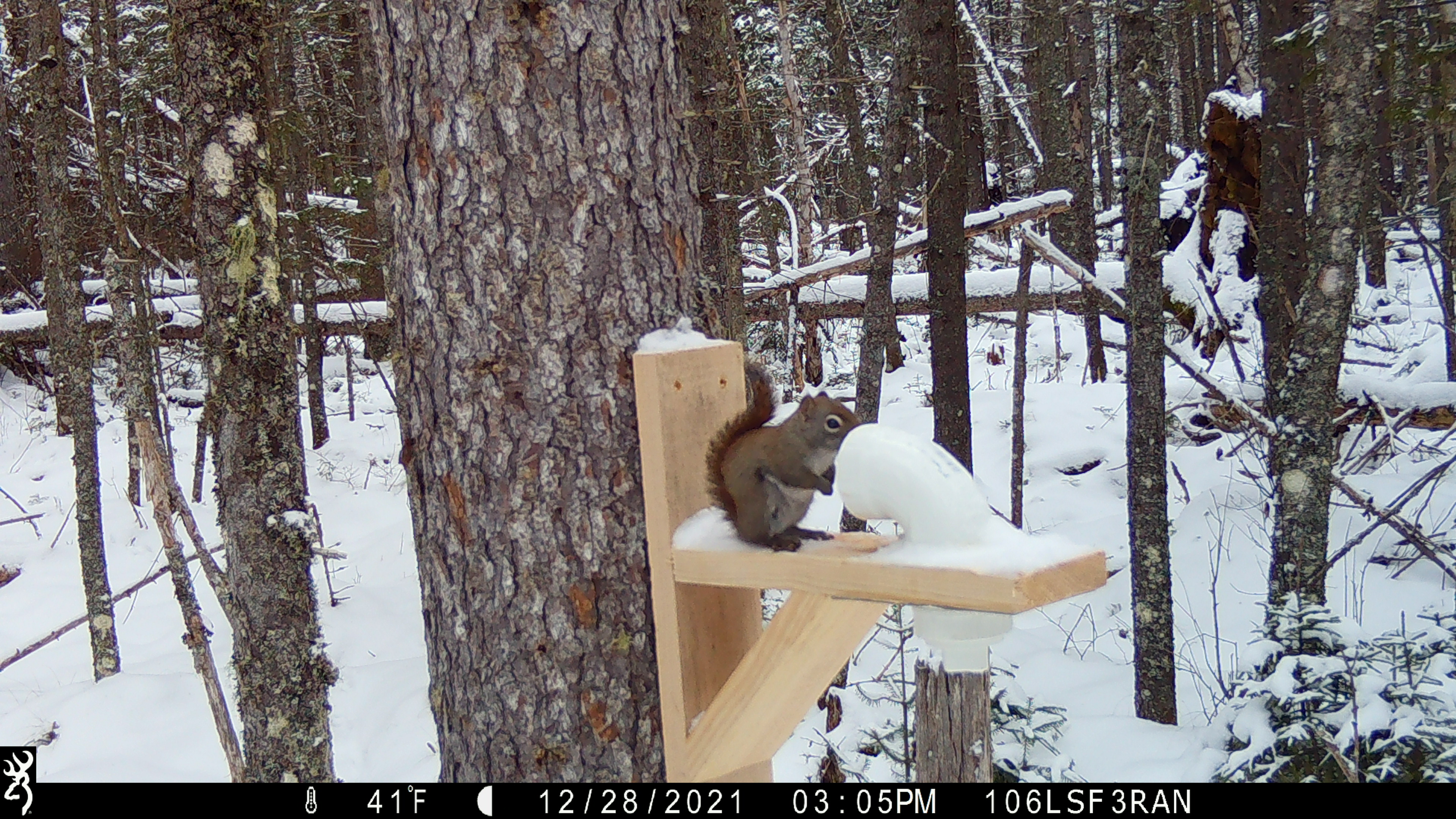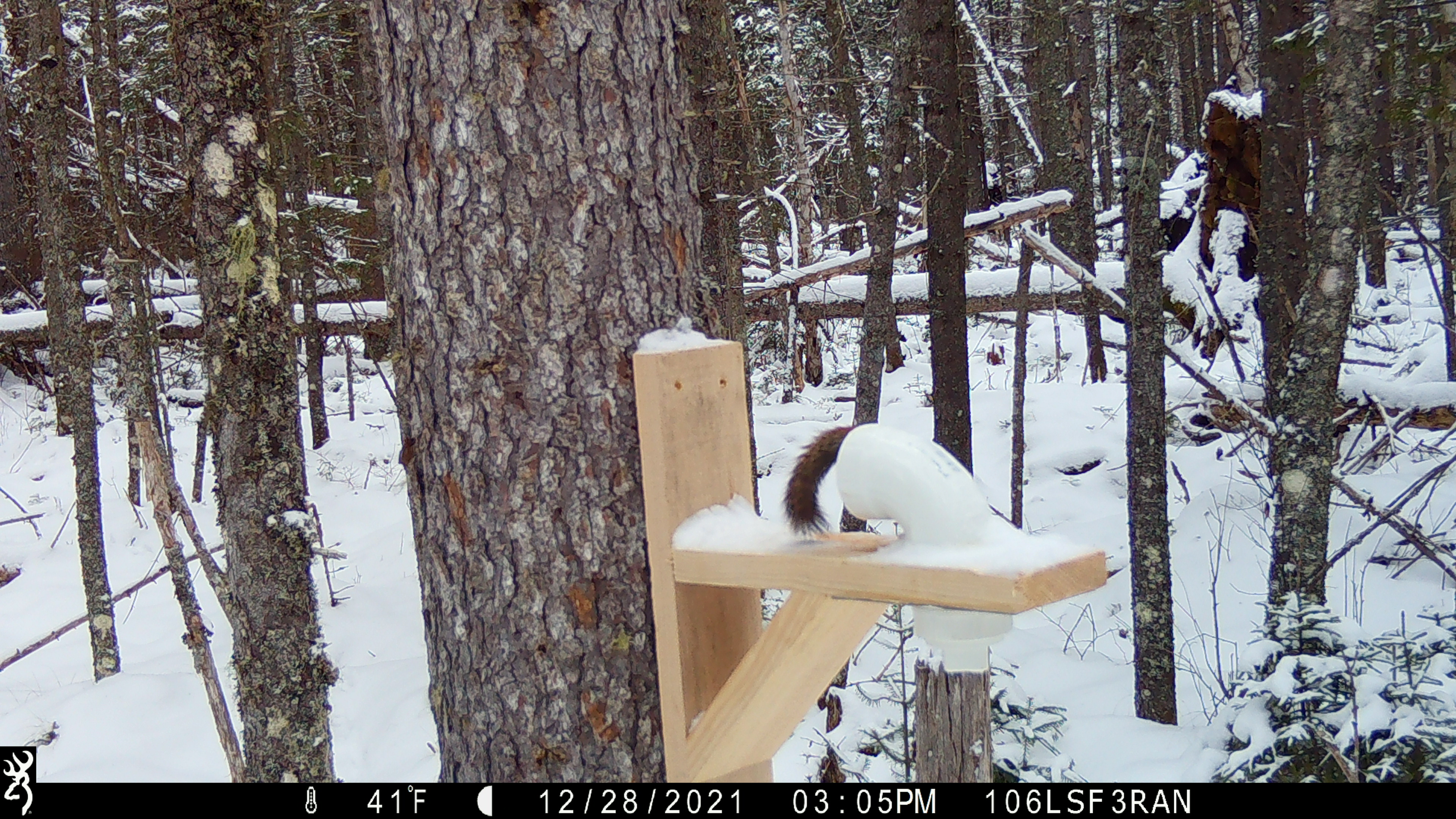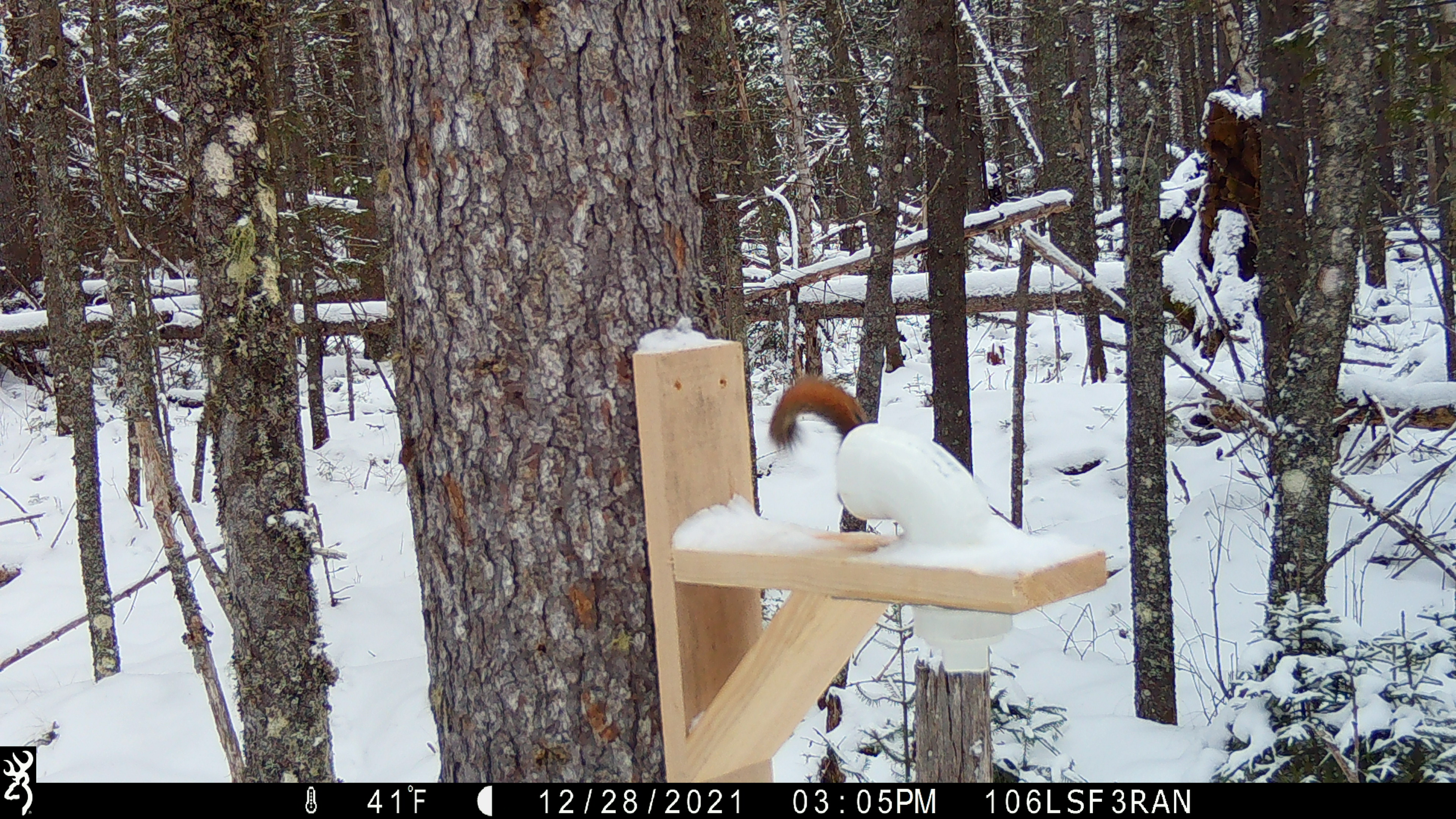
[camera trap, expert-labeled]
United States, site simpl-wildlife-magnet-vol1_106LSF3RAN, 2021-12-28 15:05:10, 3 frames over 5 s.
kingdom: Animalia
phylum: Chordata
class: Mammalia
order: Rodentia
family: Sciuridae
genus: Tamiasciurus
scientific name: Tamiasciurus hudsonicus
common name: red squirrel